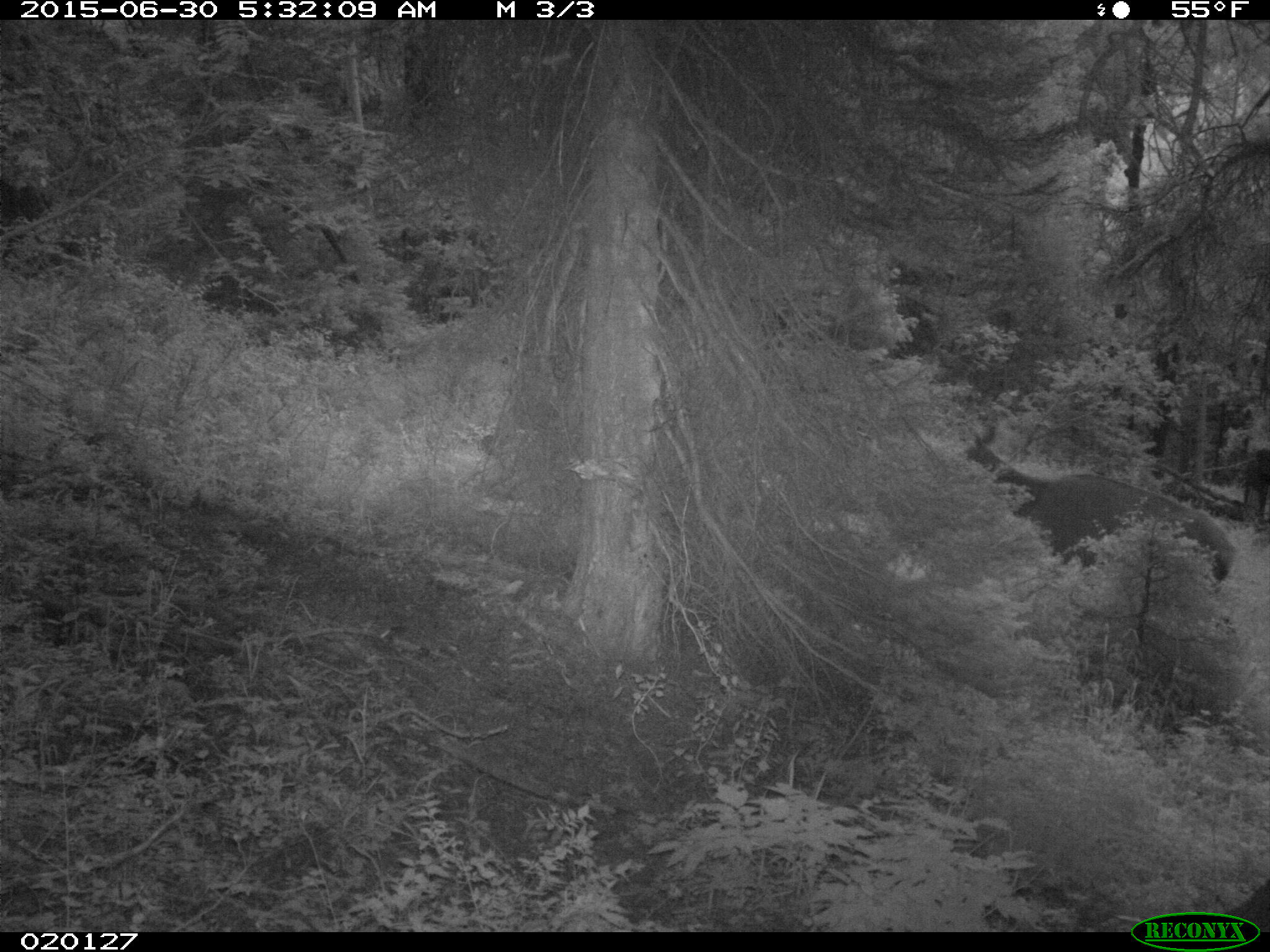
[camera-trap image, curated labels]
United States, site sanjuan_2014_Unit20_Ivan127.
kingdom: Animalia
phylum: Chordata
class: Mammalia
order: Artiodactyla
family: Cervidae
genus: Cervus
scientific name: Cervus elaphus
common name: red deer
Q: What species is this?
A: Cervus elaphus (red deer).